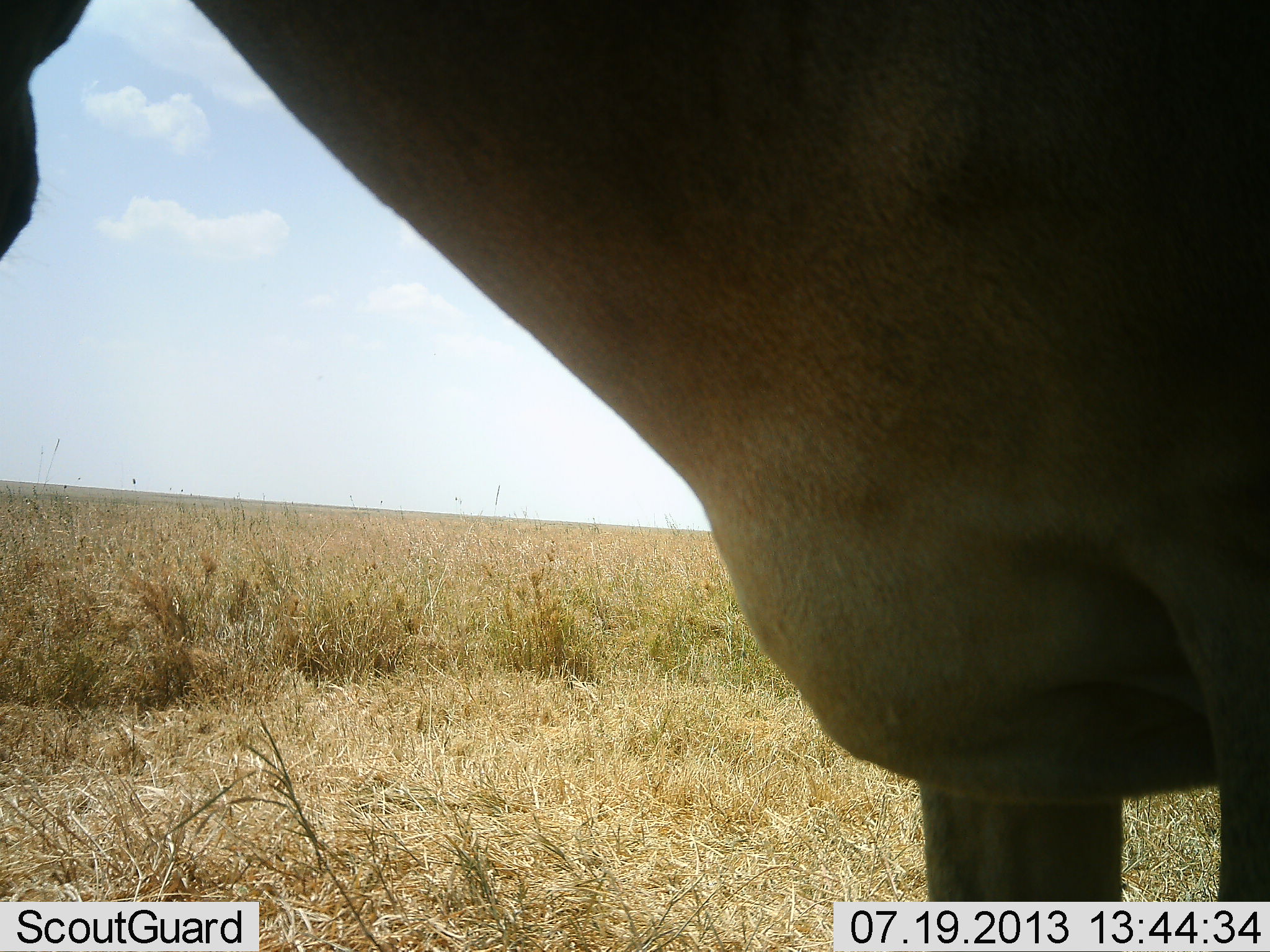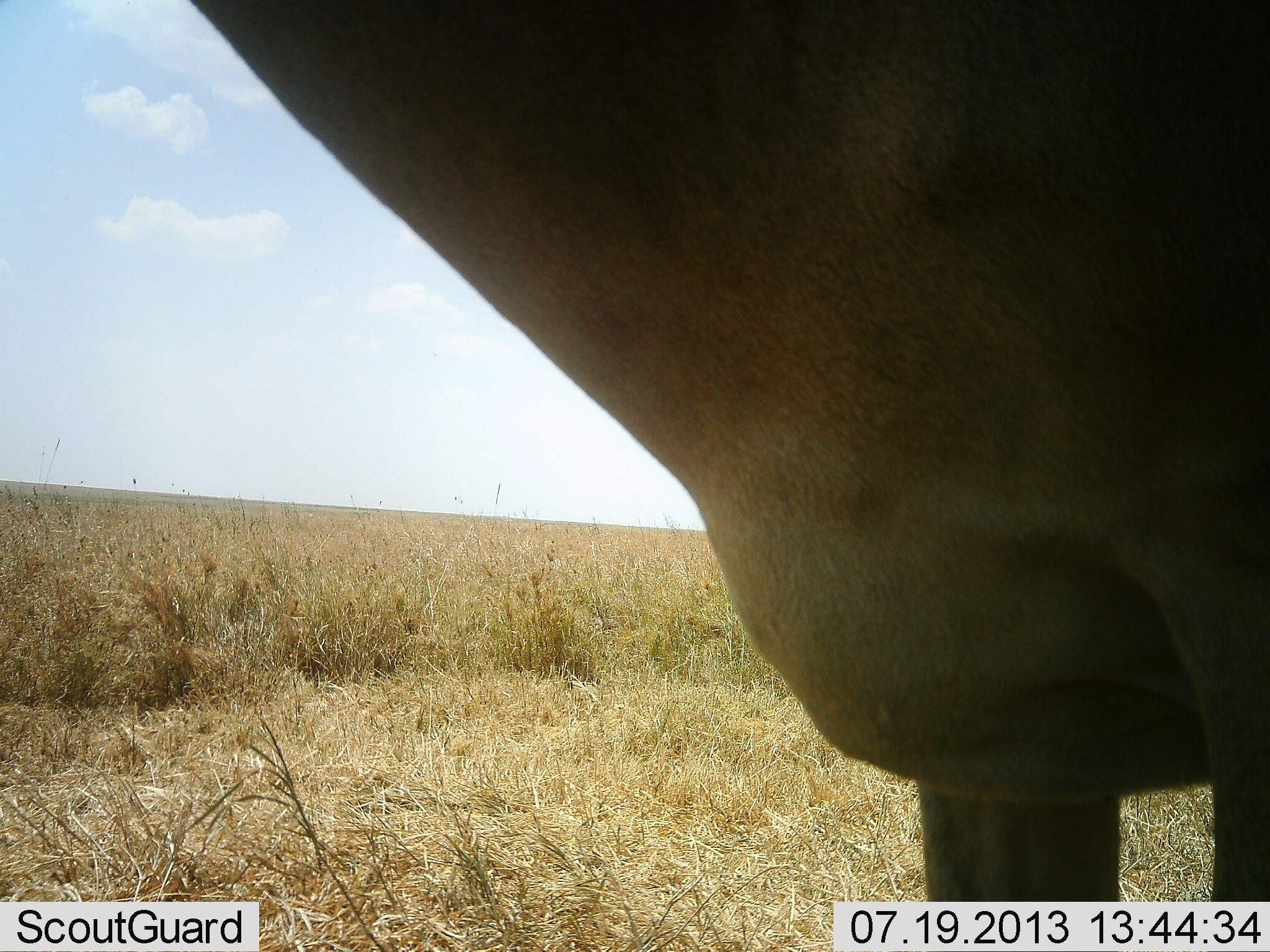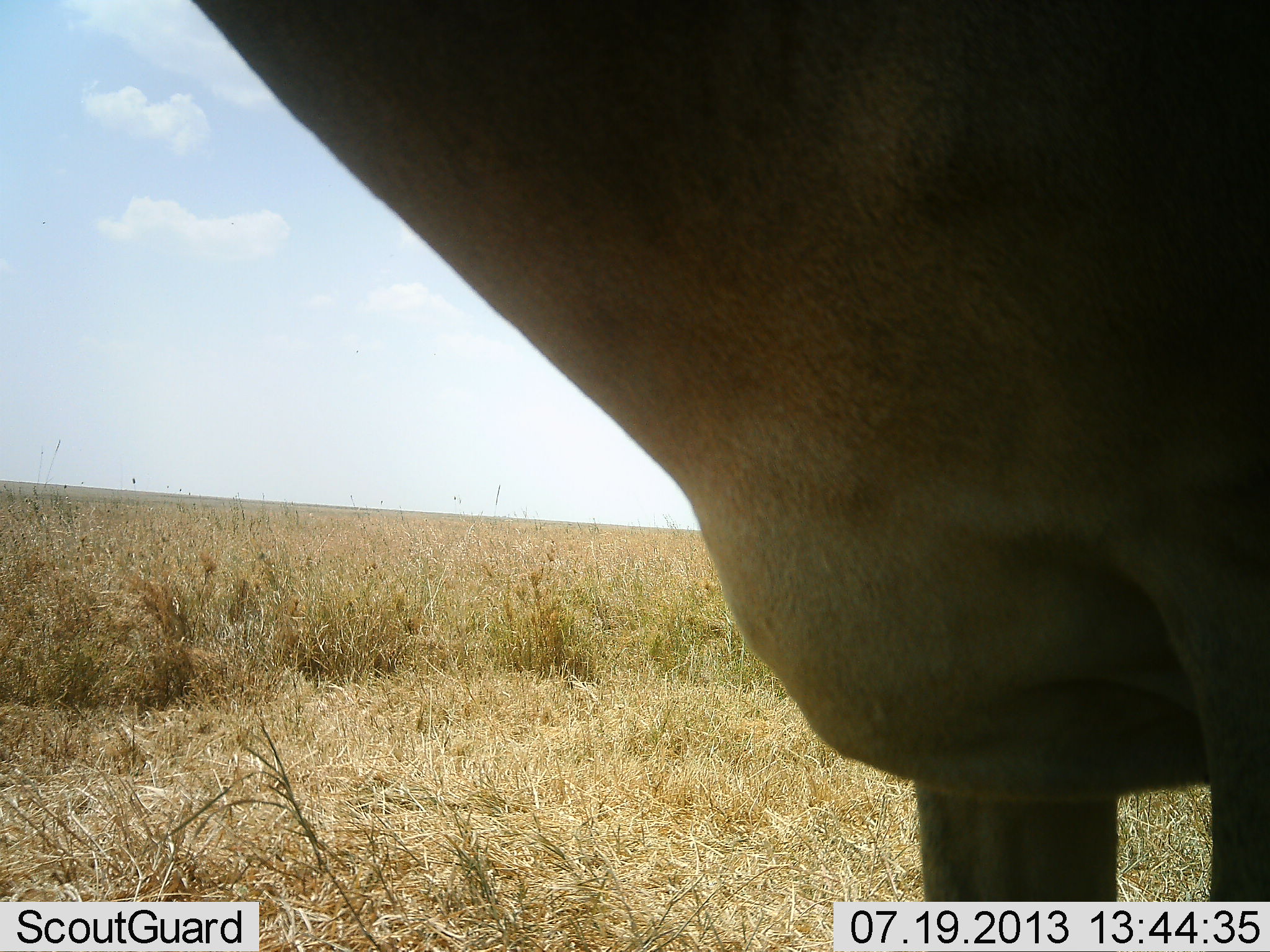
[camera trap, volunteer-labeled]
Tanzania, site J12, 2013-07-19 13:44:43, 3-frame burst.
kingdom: Animalia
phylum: Chordata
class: Mammalia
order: Artiodactyla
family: Bovidae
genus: Alcelaphus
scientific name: Alcelaphus buselaphus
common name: hartebeest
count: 1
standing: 100%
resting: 0%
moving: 0%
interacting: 0%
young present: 0%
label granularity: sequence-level